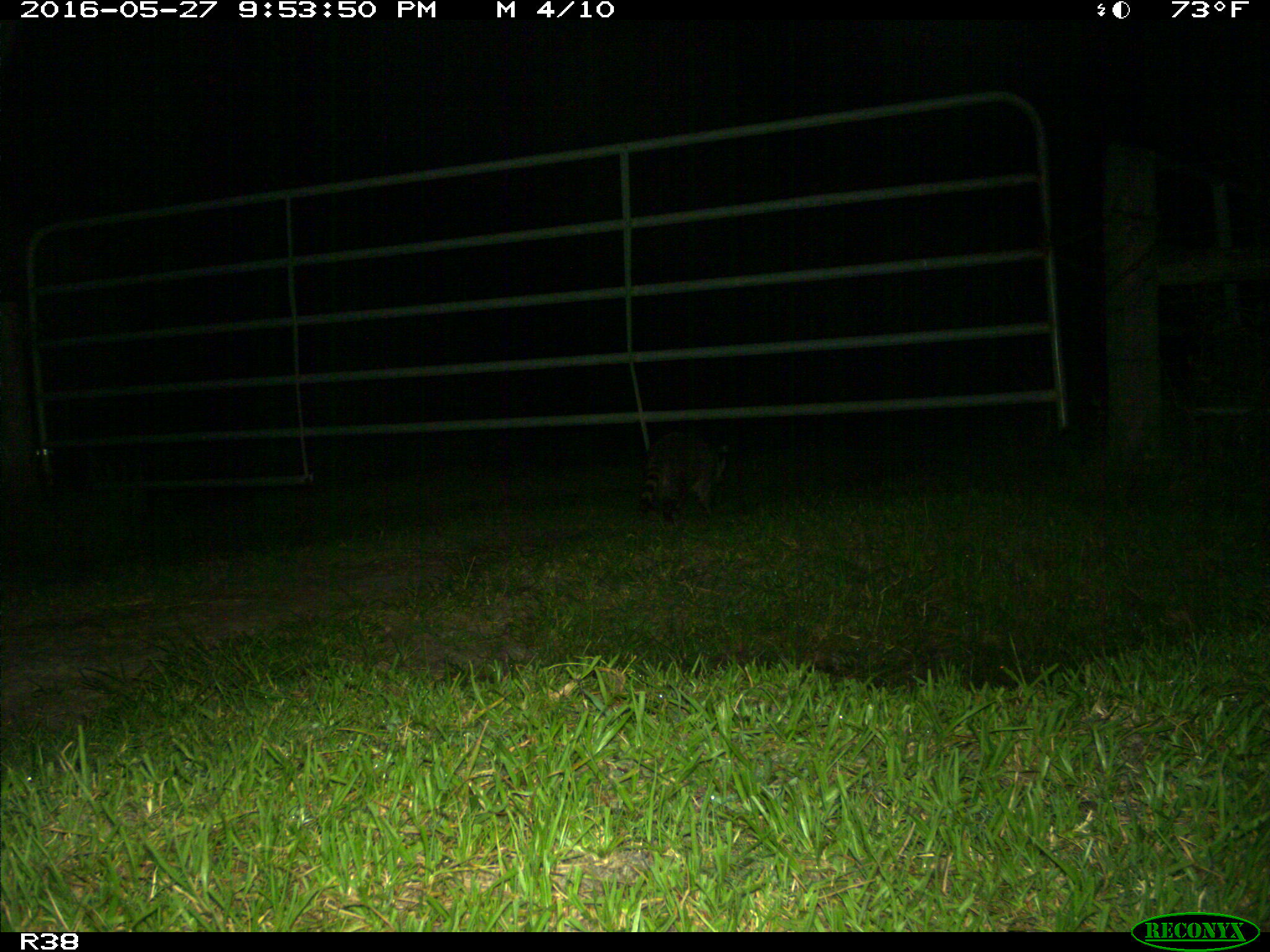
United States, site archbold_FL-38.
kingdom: Animalia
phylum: Chordata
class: Mammalia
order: Carnivora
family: Procyonidae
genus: Procyon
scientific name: Procyon lotor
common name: common raccoon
Procyon lotor (common raccoon).